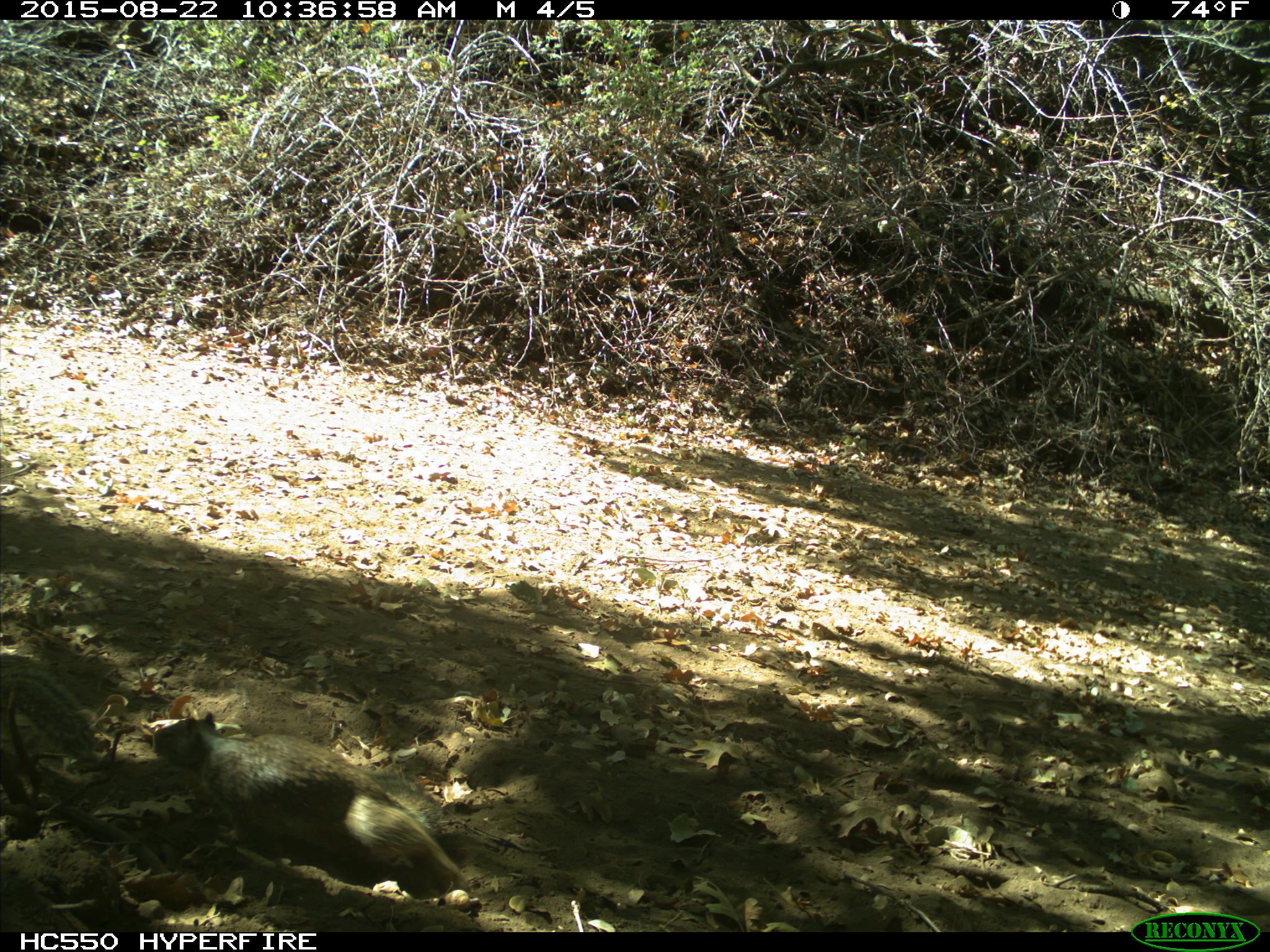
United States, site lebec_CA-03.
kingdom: Animalia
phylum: Chordata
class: Mammalia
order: Rodentia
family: Sciuridae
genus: Otospermophilus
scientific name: Otospermophilus beecheyi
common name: california ground squirrel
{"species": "Otospermophilus beecheyi (california ground squirrel)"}